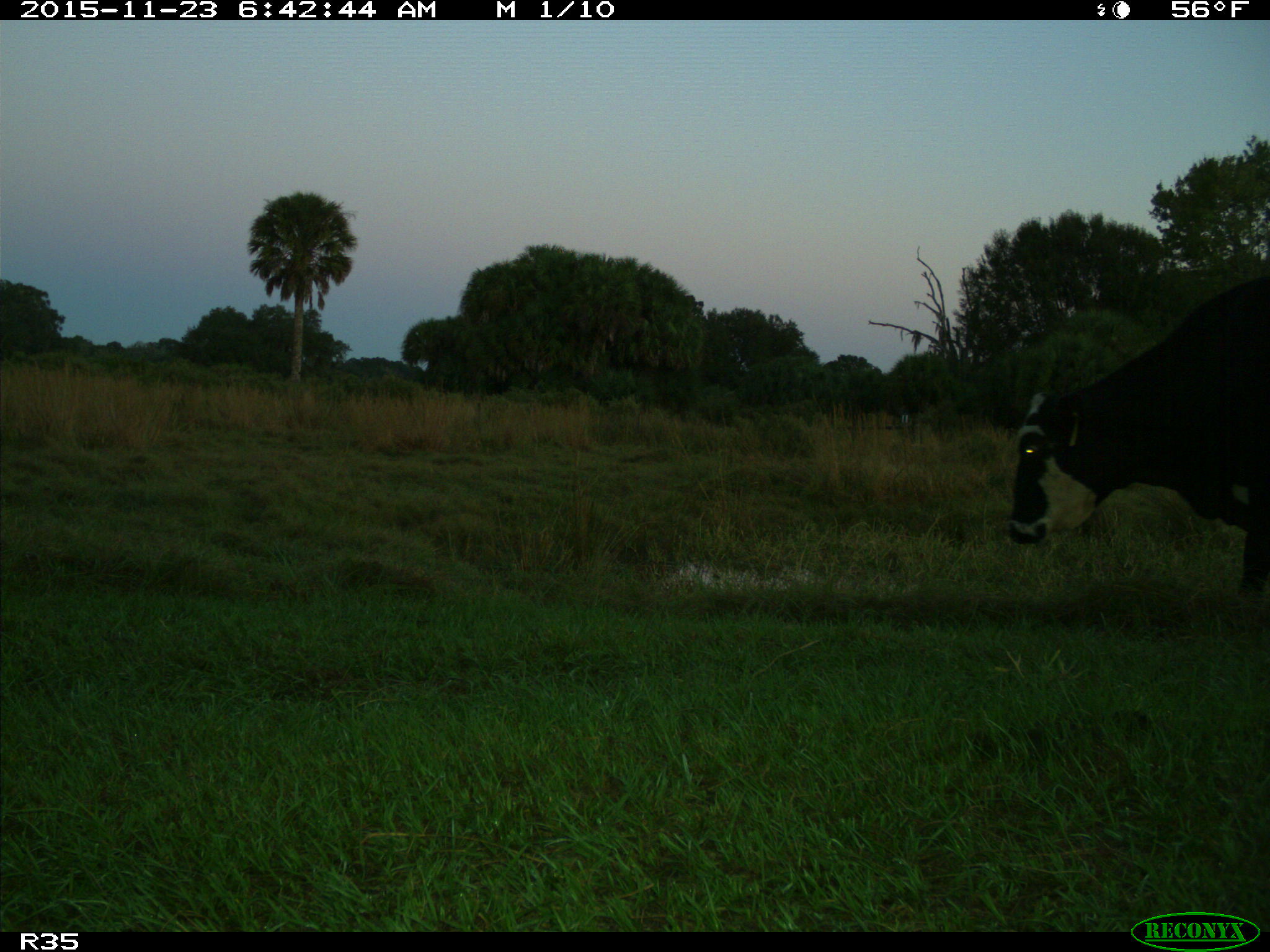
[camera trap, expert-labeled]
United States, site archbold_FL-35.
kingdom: Animalia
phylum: Chordata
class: Mammalia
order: Artiodactyla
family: Bovidae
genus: Bos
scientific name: Bos taurus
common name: domestic cow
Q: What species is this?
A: Bos taurus (domestic cow).